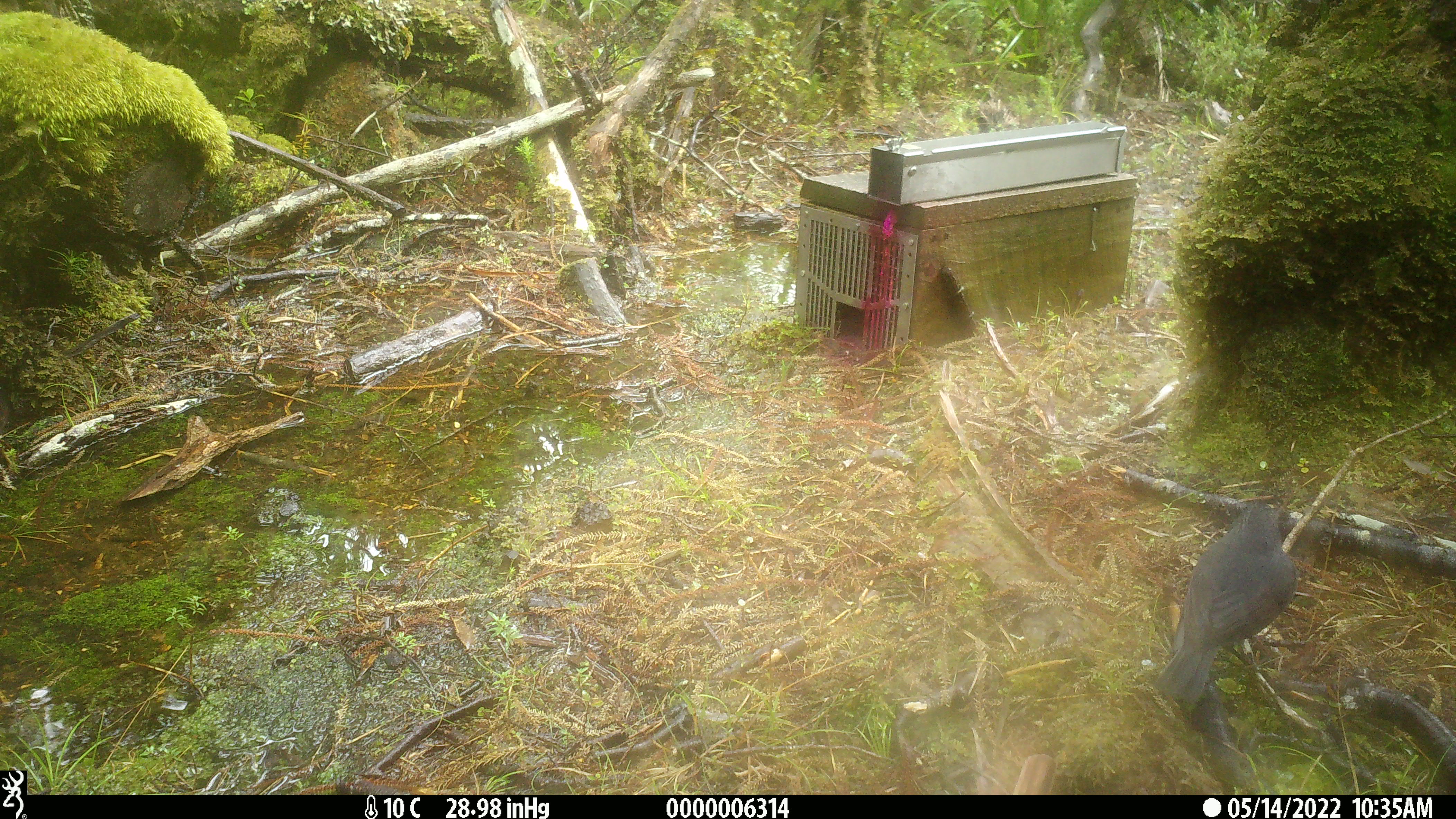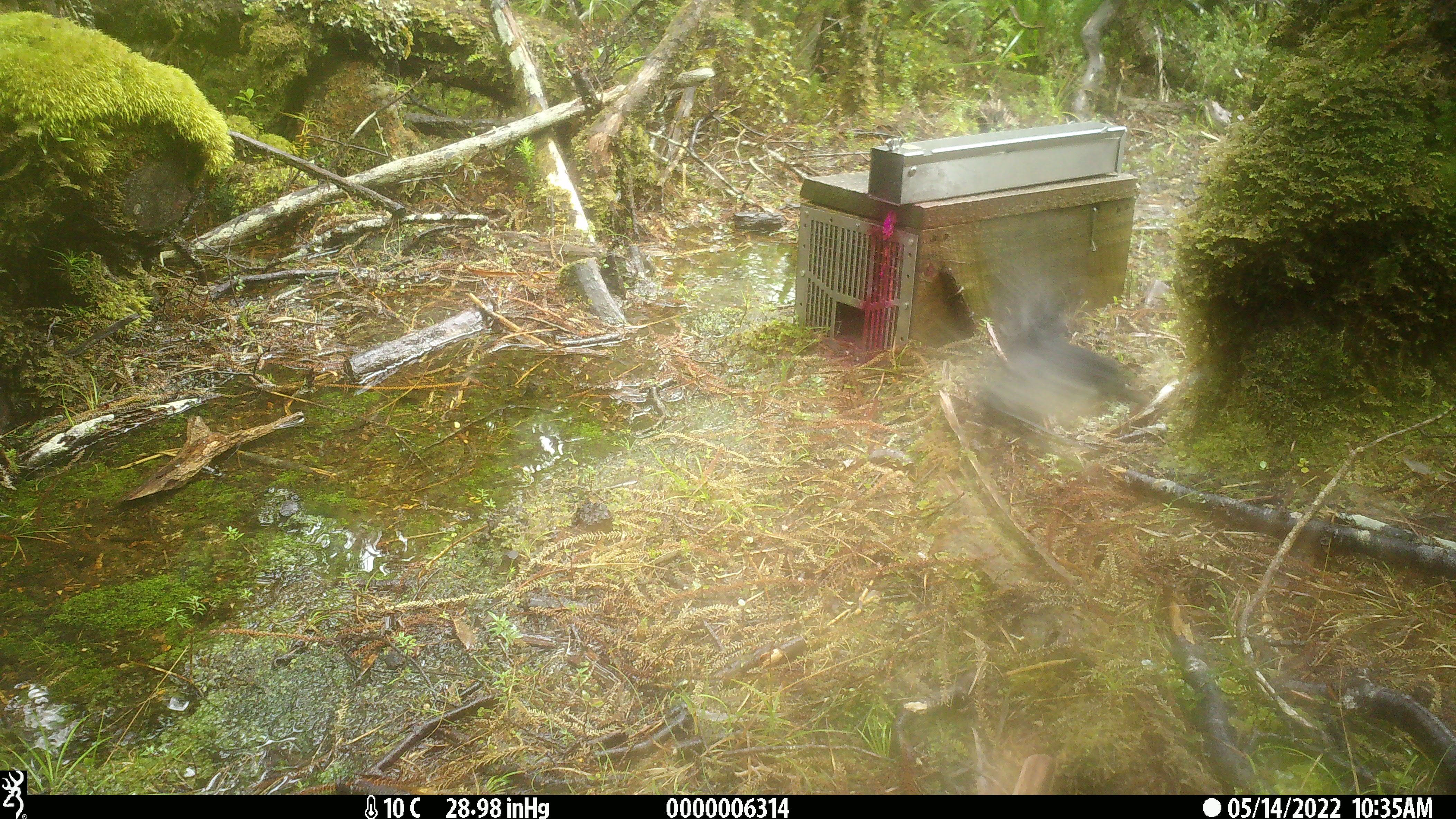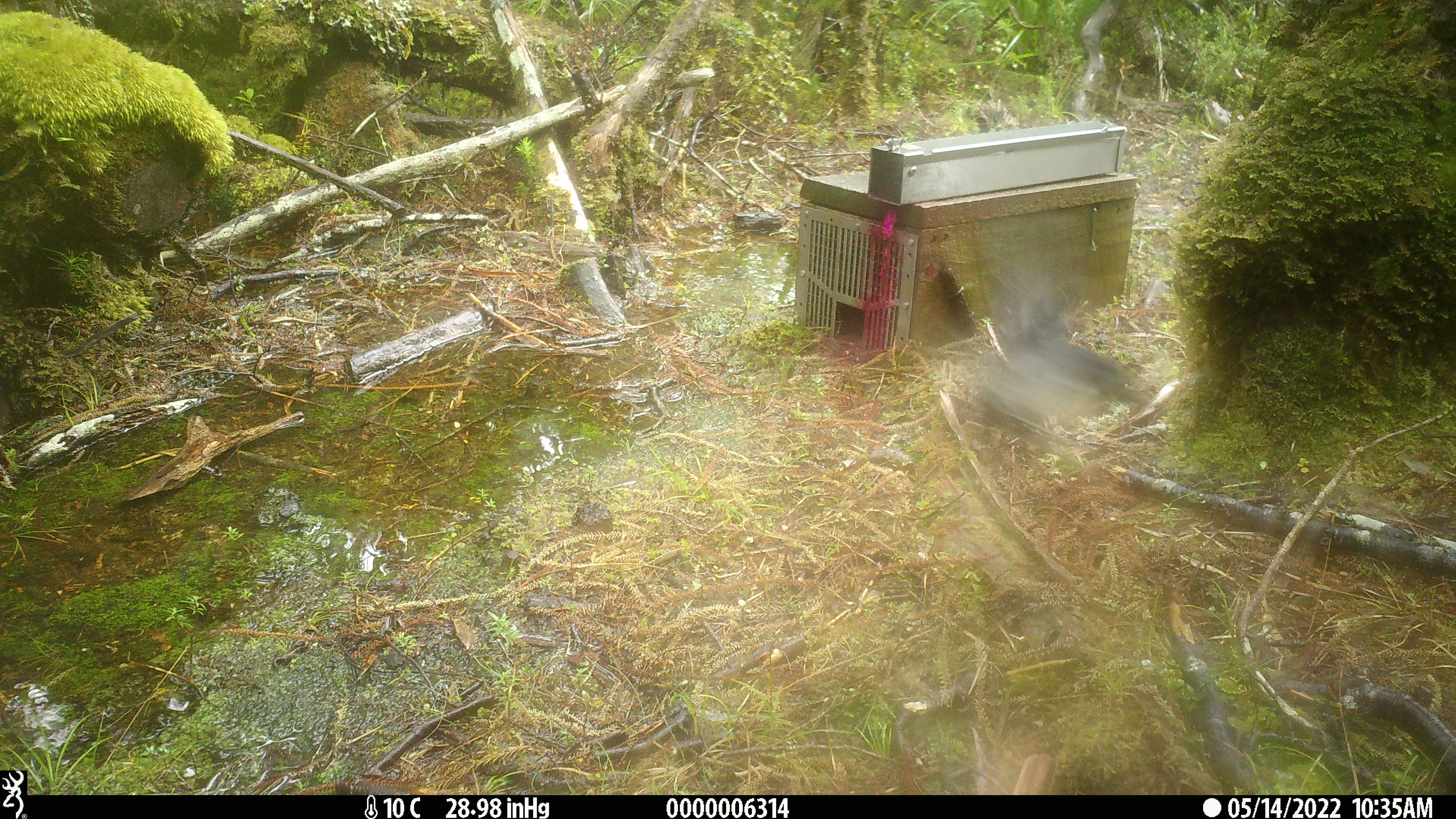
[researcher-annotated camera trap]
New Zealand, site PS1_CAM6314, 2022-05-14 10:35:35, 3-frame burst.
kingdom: Animalia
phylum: Chordata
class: Aves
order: Passeriformes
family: Petroicidae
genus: Petroica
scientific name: Petroica australis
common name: new zealand robin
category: robin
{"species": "robin (new zealand robin) (Petroica australis)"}